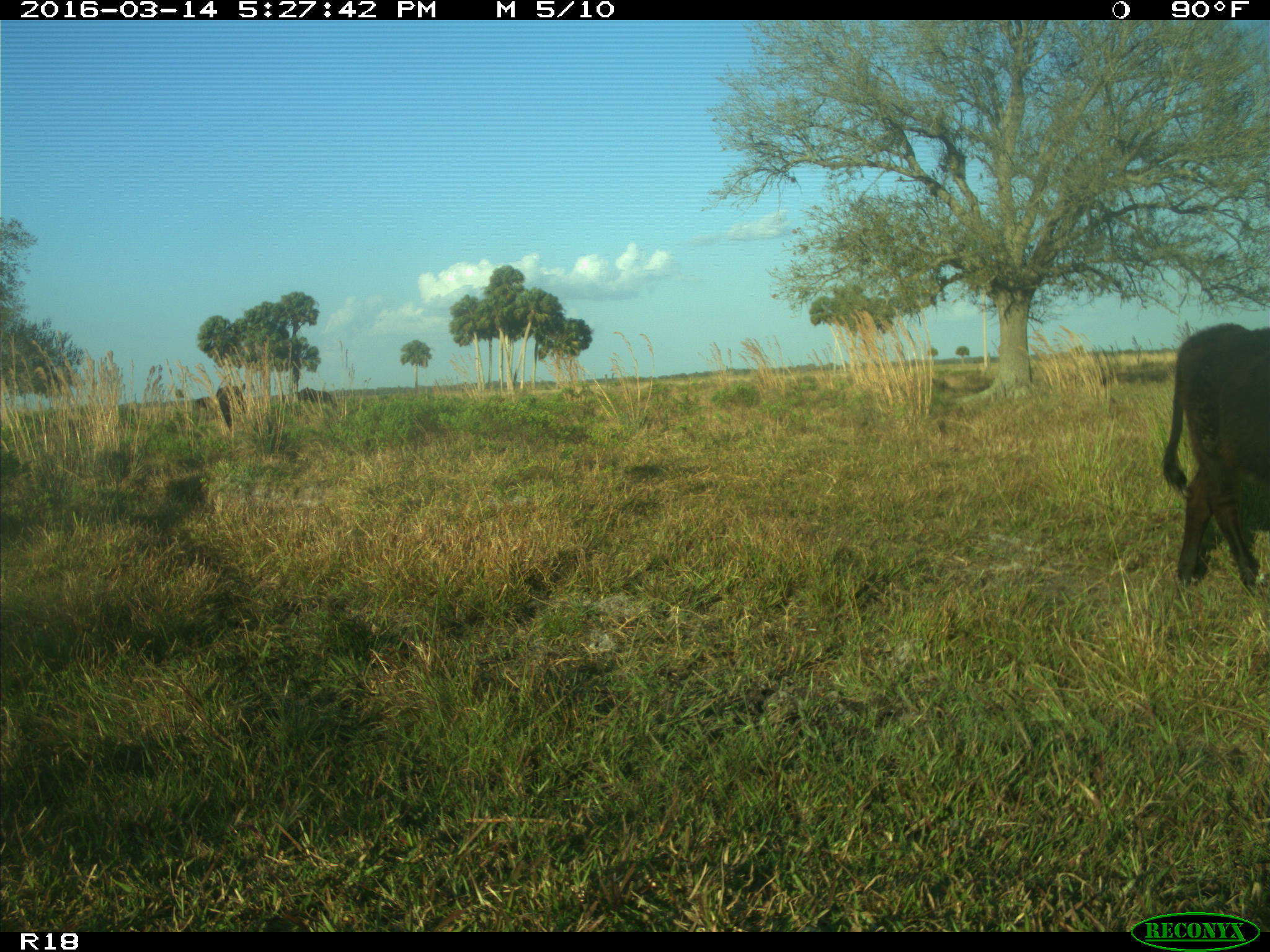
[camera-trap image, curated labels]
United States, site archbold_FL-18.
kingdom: Animalia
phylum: Chordata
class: Mammalia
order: Artiodactyla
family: Bovidae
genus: Bos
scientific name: Bos taurus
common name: domestic cow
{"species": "Bos taurus (domestic cow)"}